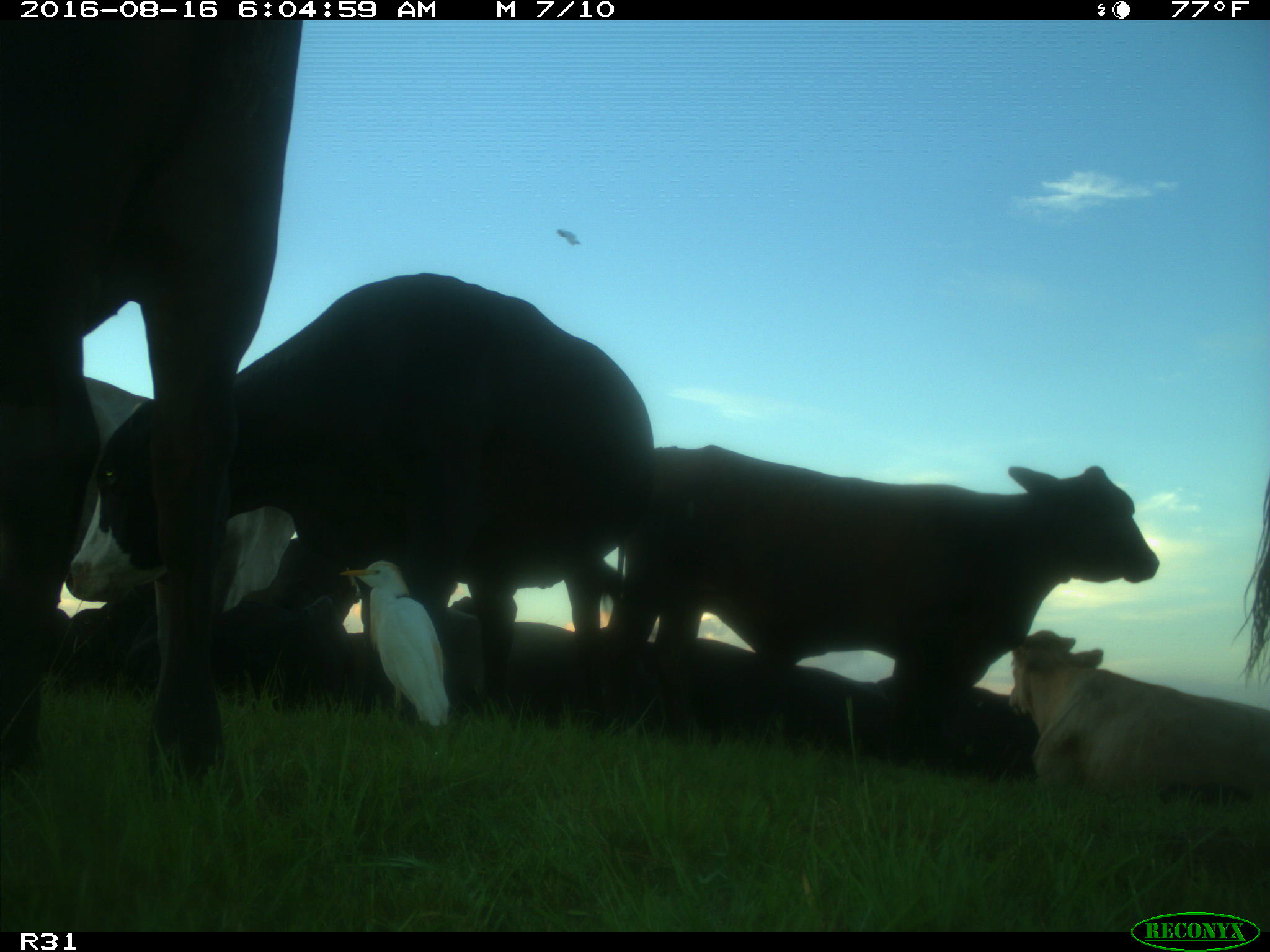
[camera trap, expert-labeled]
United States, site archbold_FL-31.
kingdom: Animalia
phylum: Chordata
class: Mammalia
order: Artiodactyla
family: Bovidae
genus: Bos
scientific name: Bos taurus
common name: domestic cow